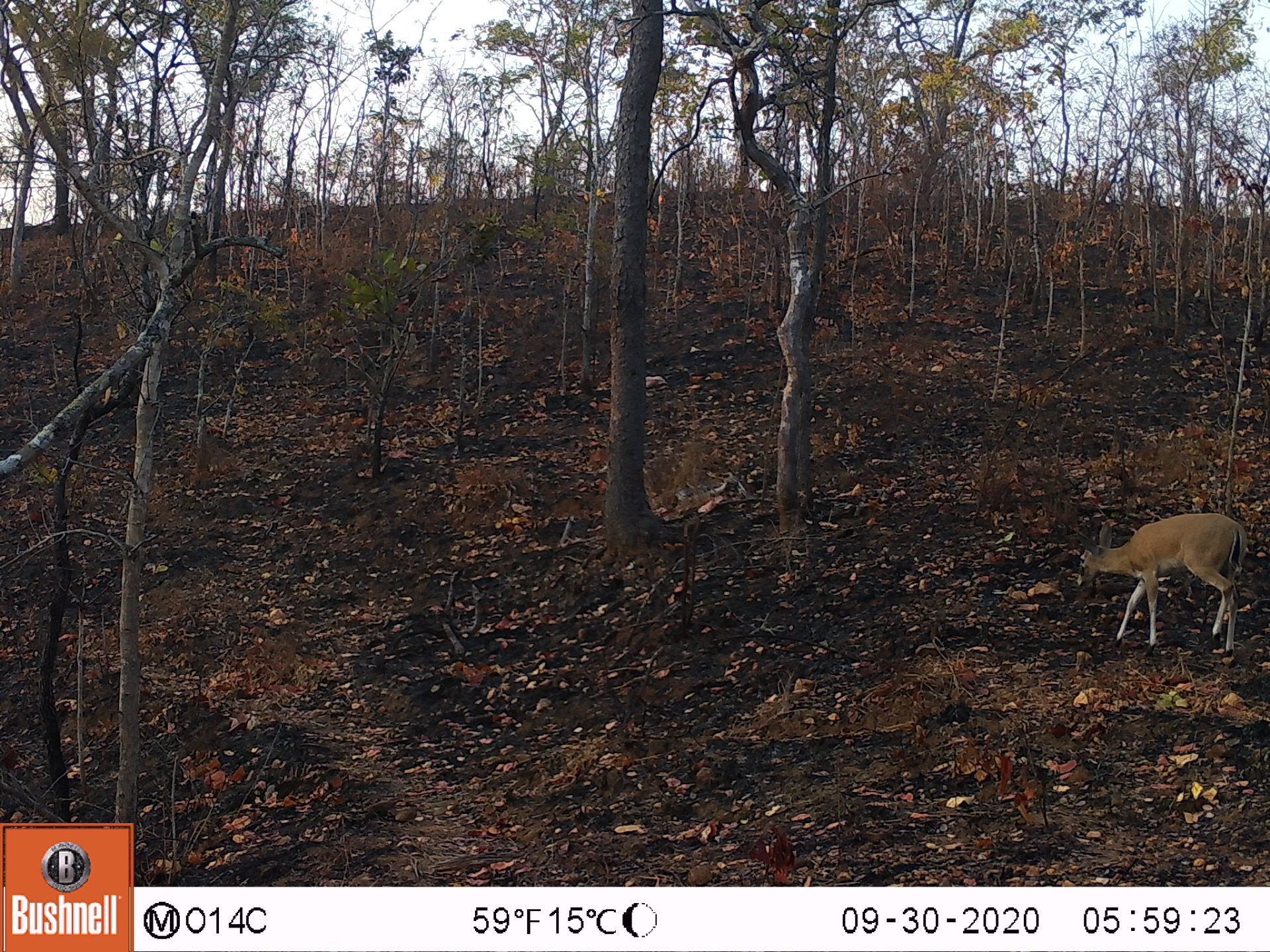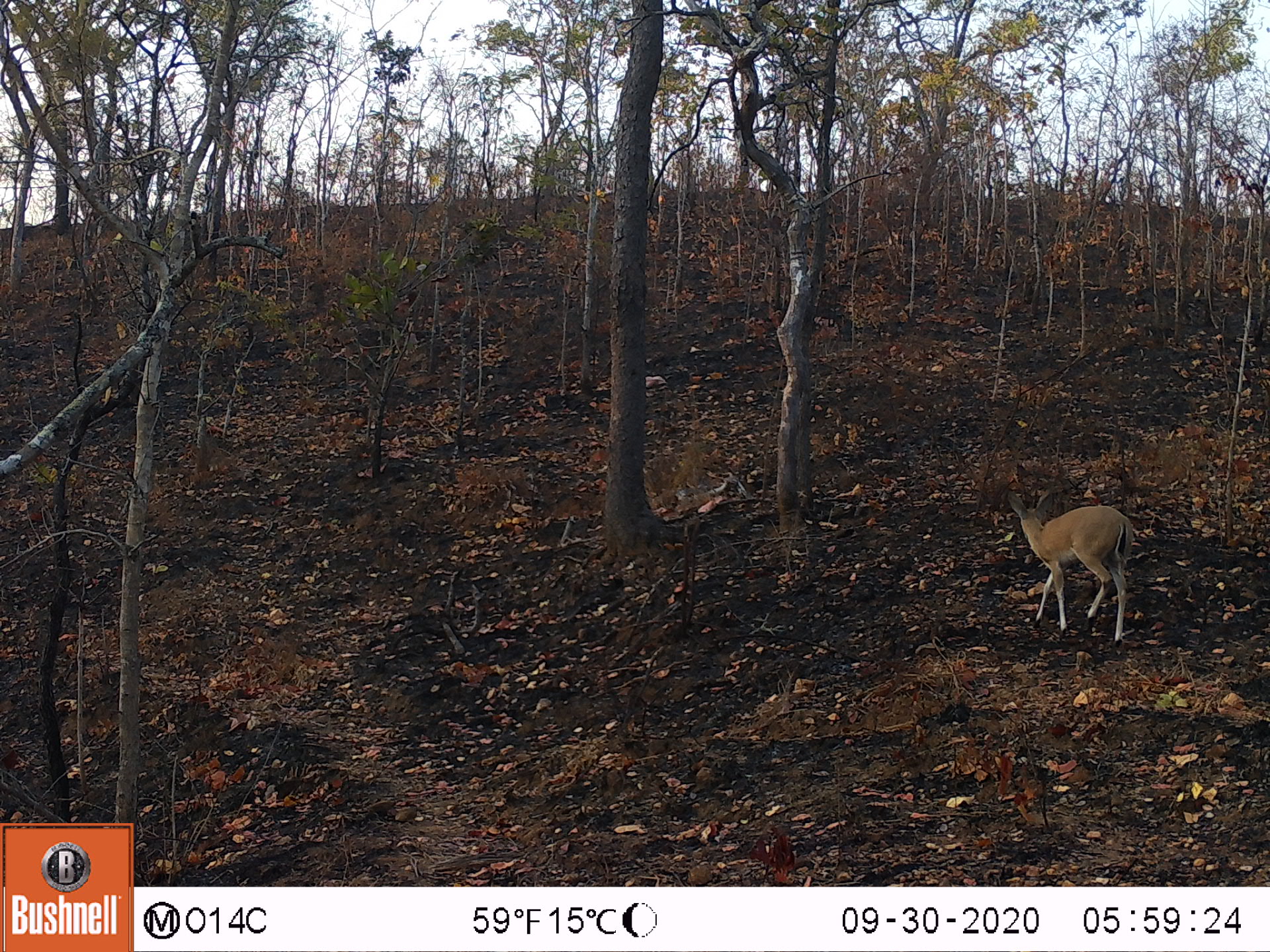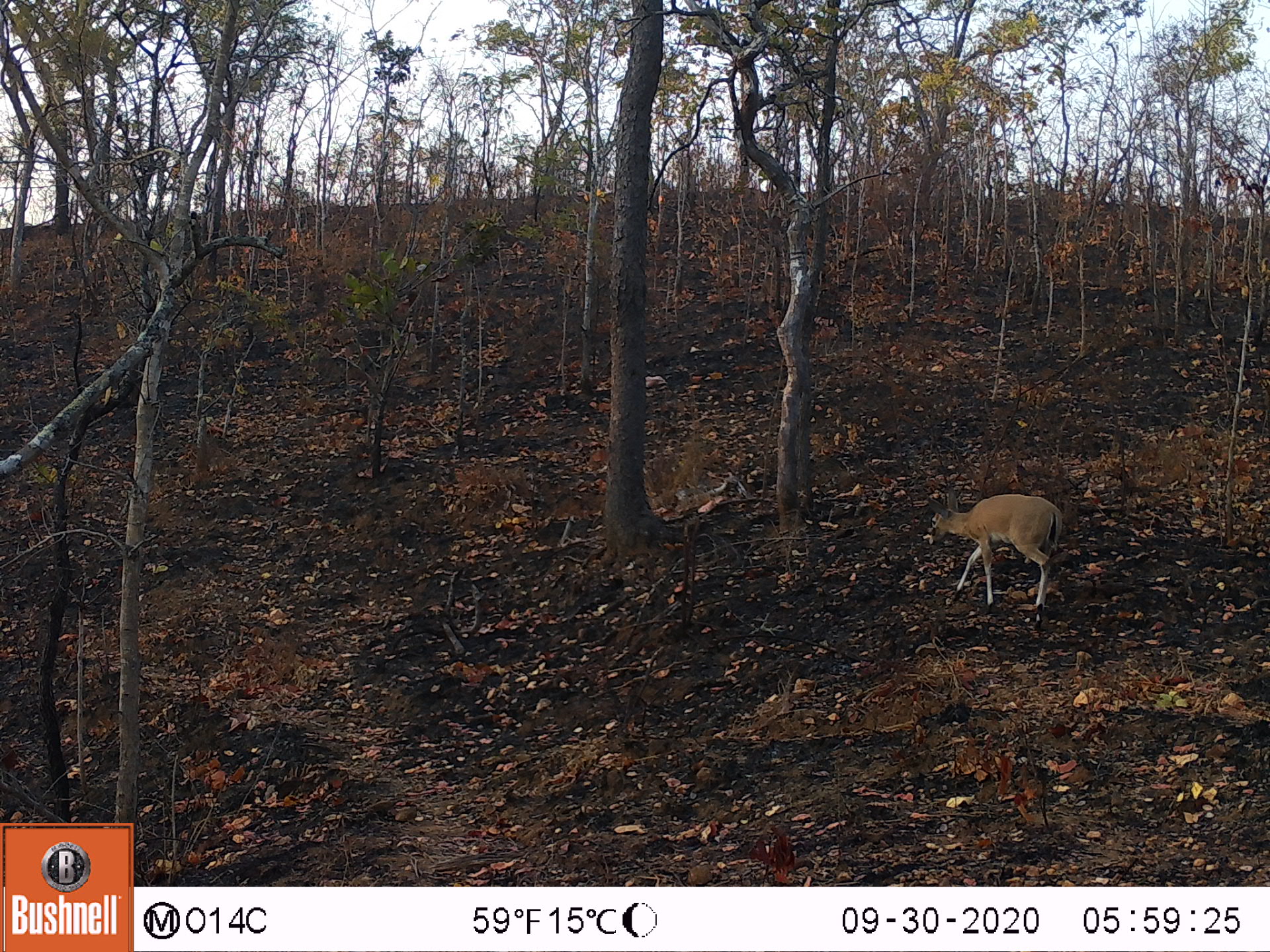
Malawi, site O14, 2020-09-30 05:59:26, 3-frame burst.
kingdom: Animalia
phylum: Chordata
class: Mammalia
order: Artiodactyla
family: Bovidae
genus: Sylvicapra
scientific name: Sylvicapra grimmia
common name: common duiker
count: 1